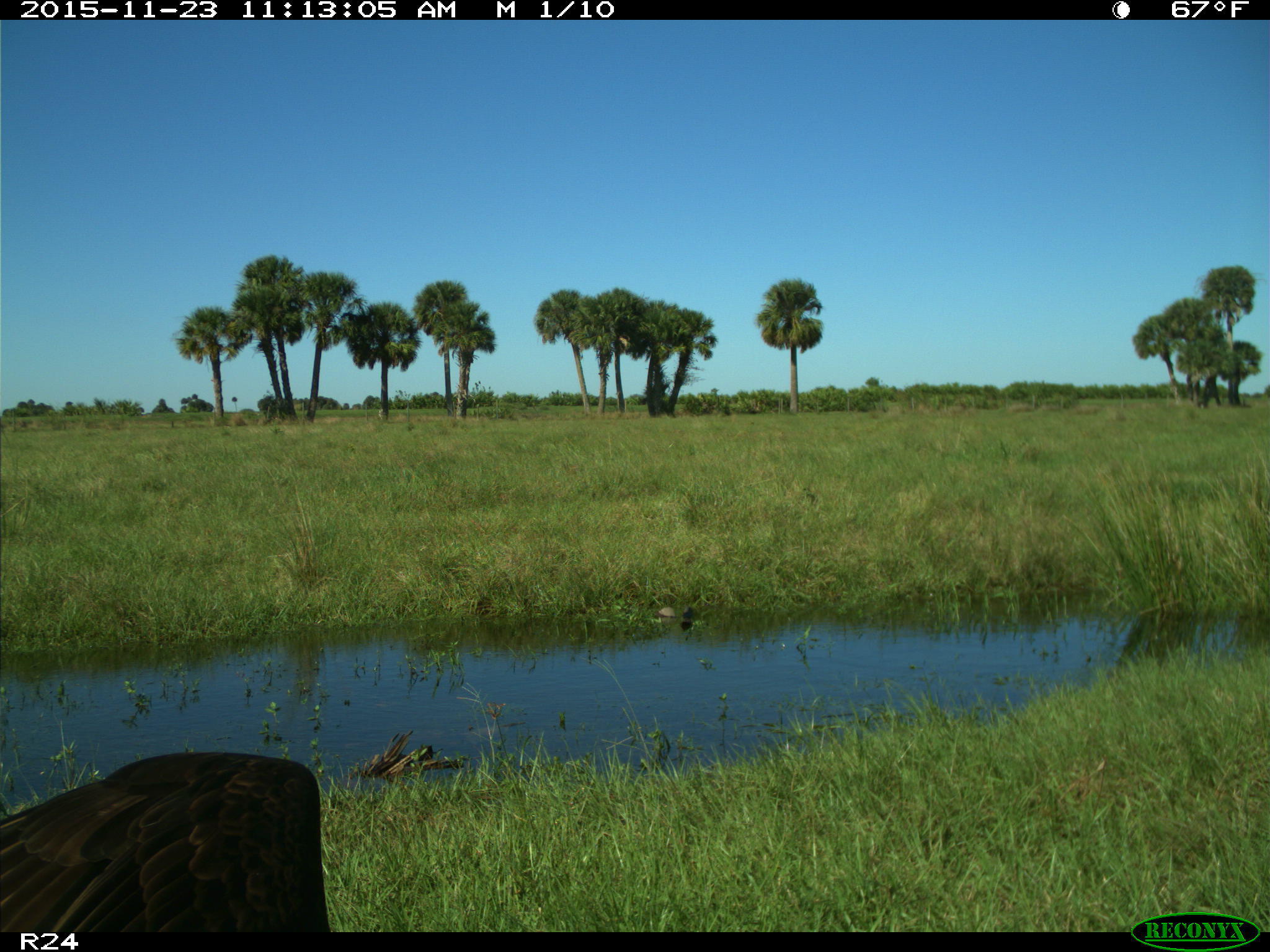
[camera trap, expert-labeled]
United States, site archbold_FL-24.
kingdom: Animalia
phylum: Chordata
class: Aves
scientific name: Aves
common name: birds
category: unidentified bird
Unidentified bird (birds) (Aves).